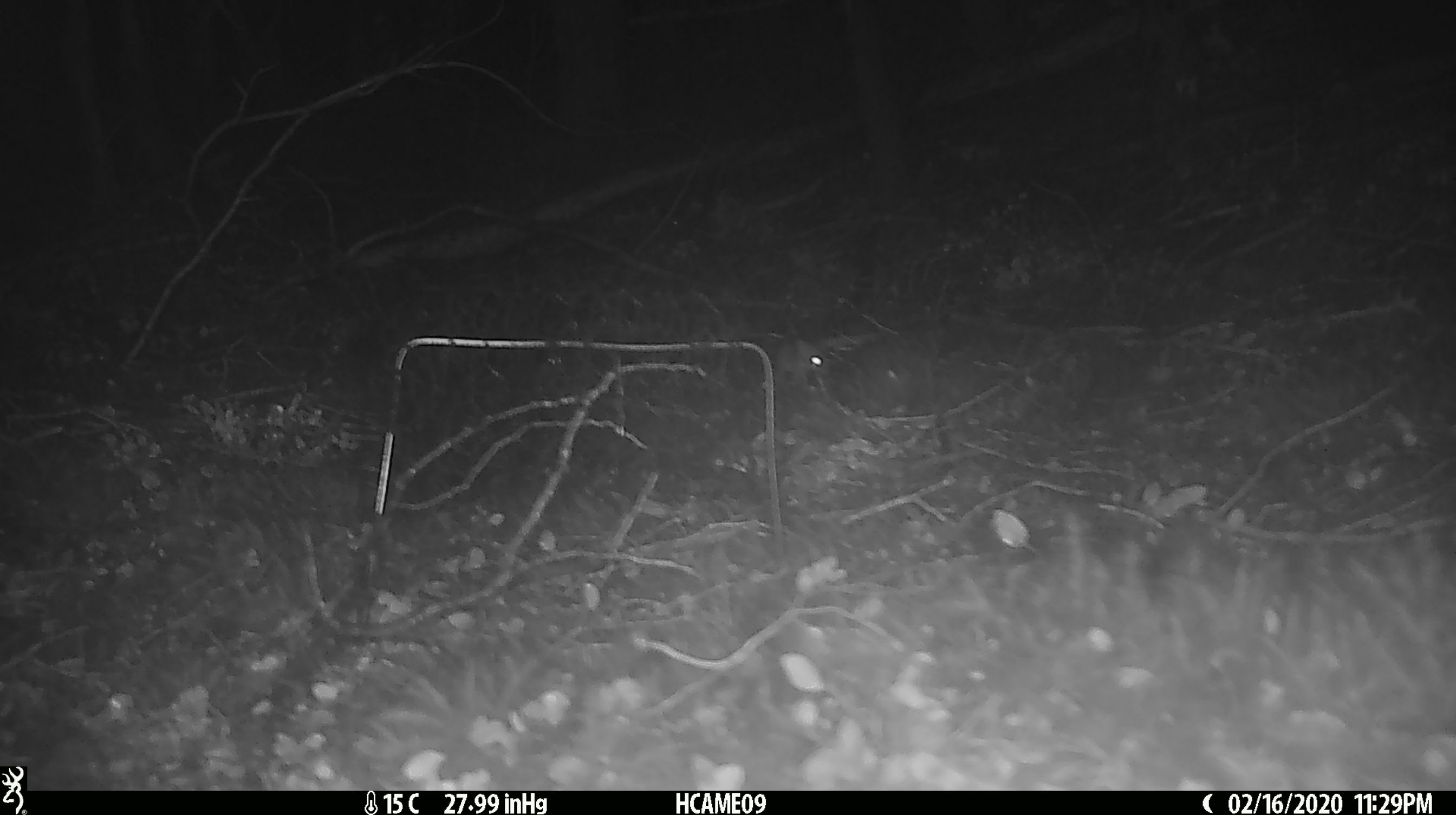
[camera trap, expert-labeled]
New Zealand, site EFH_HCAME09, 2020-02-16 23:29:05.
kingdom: Animalia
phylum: Chordata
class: Mammalia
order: Rodentia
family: Muridae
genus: Mus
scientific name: Mus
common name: mouse